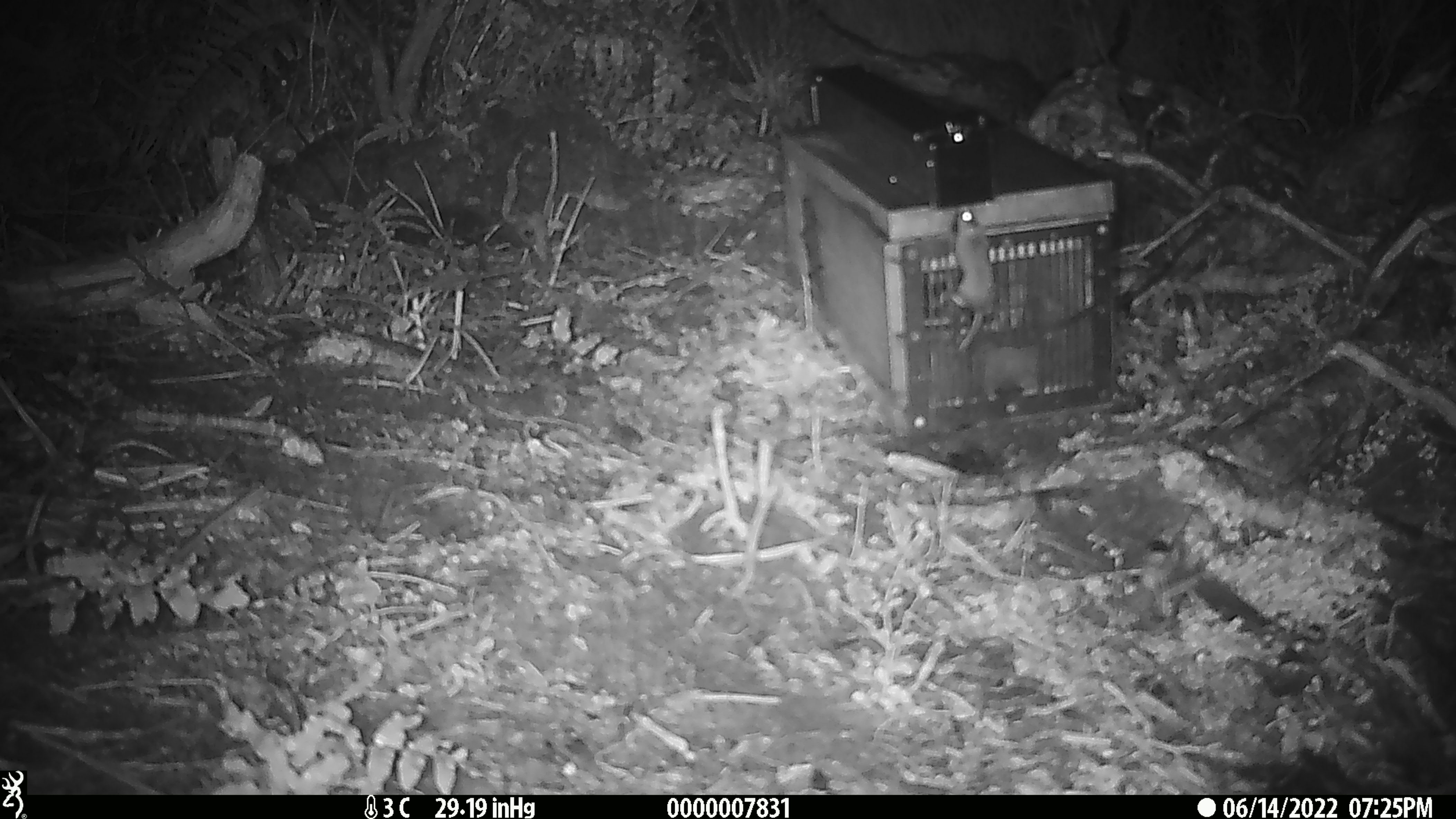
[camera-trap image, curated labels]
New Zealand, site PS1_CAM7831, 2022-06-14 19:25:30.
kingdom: Animalia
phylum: Chordata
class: Mammalia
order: Rodentia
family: Muridae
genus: Mus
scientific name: Mus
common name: mouse